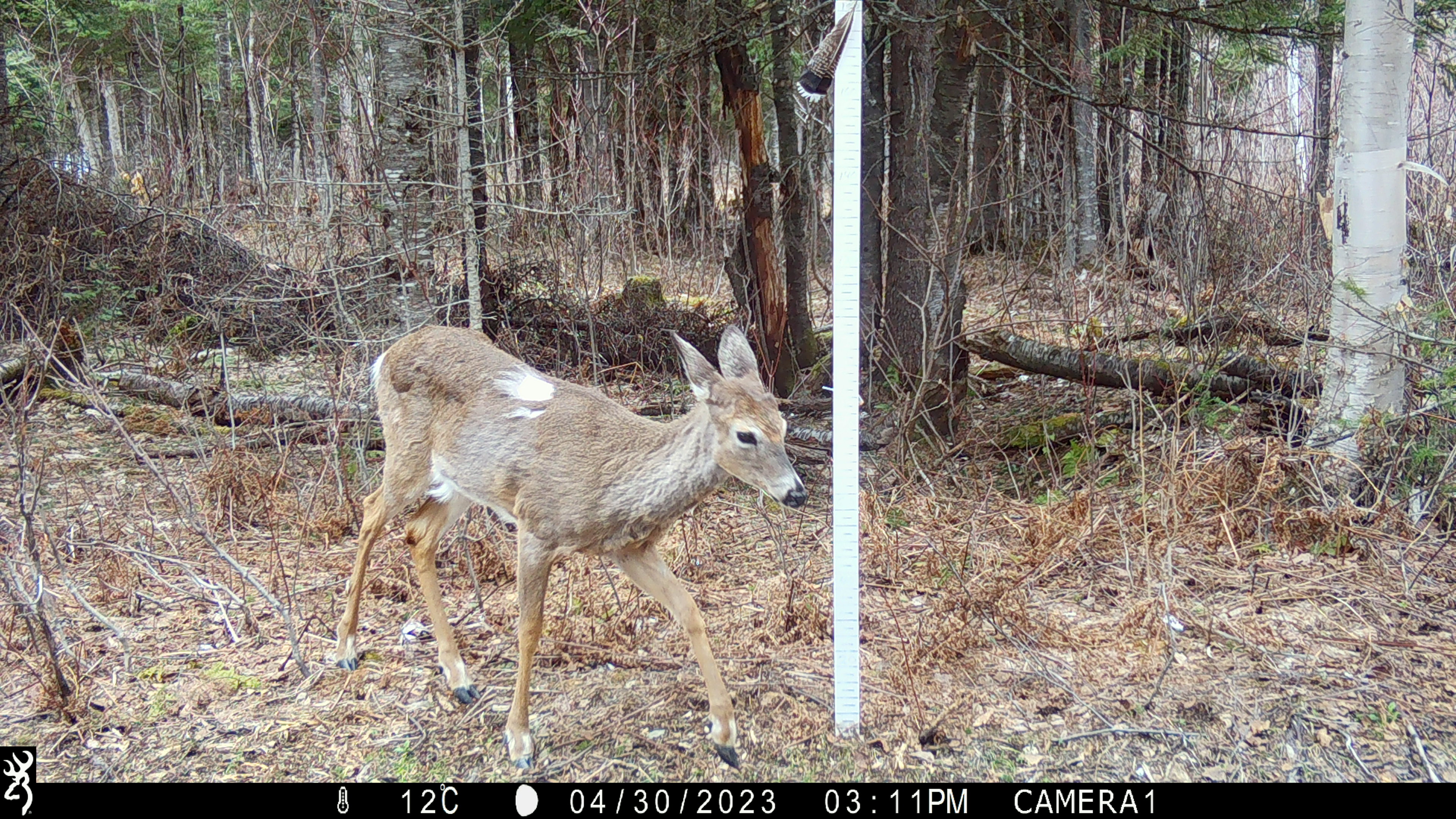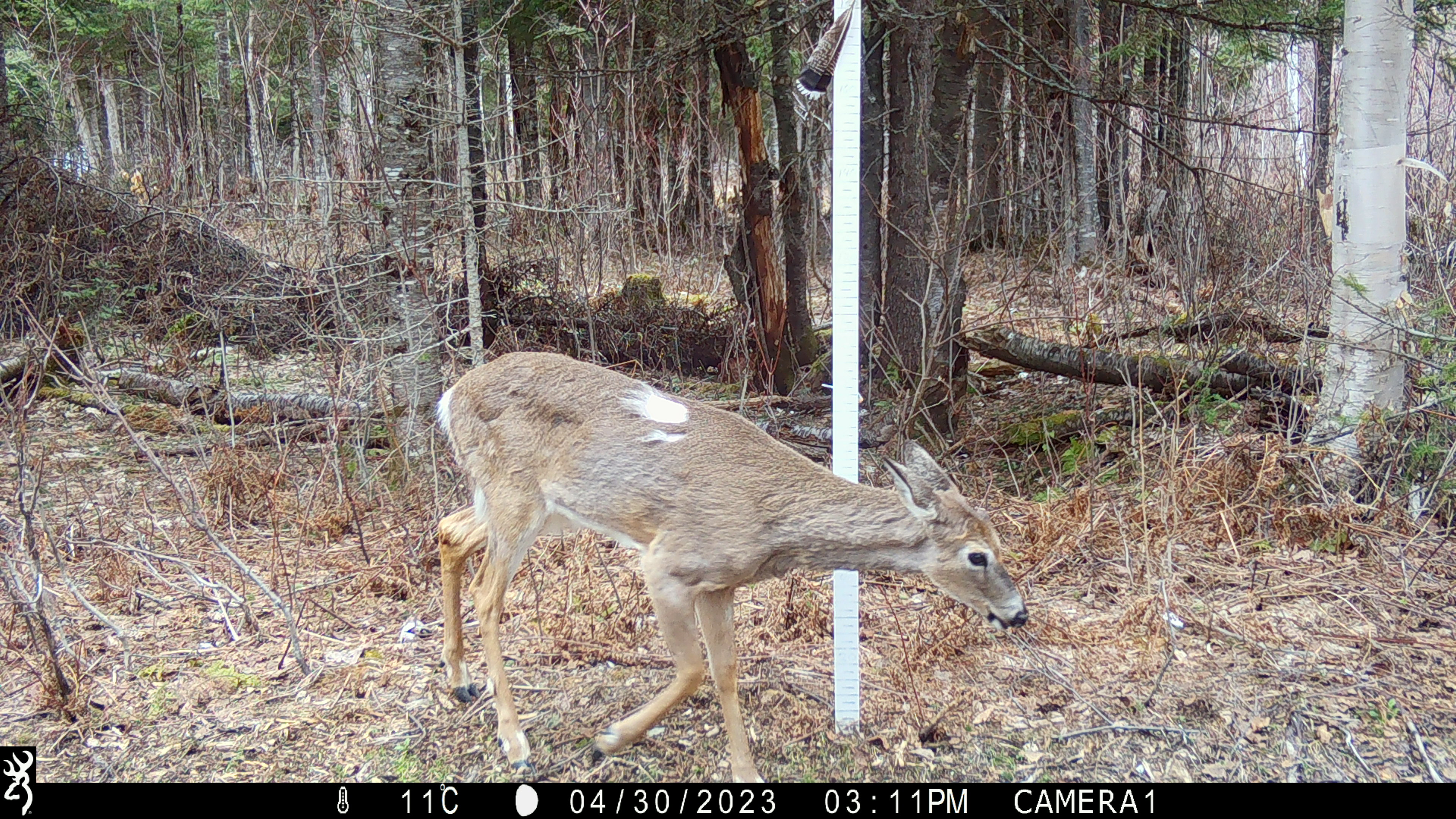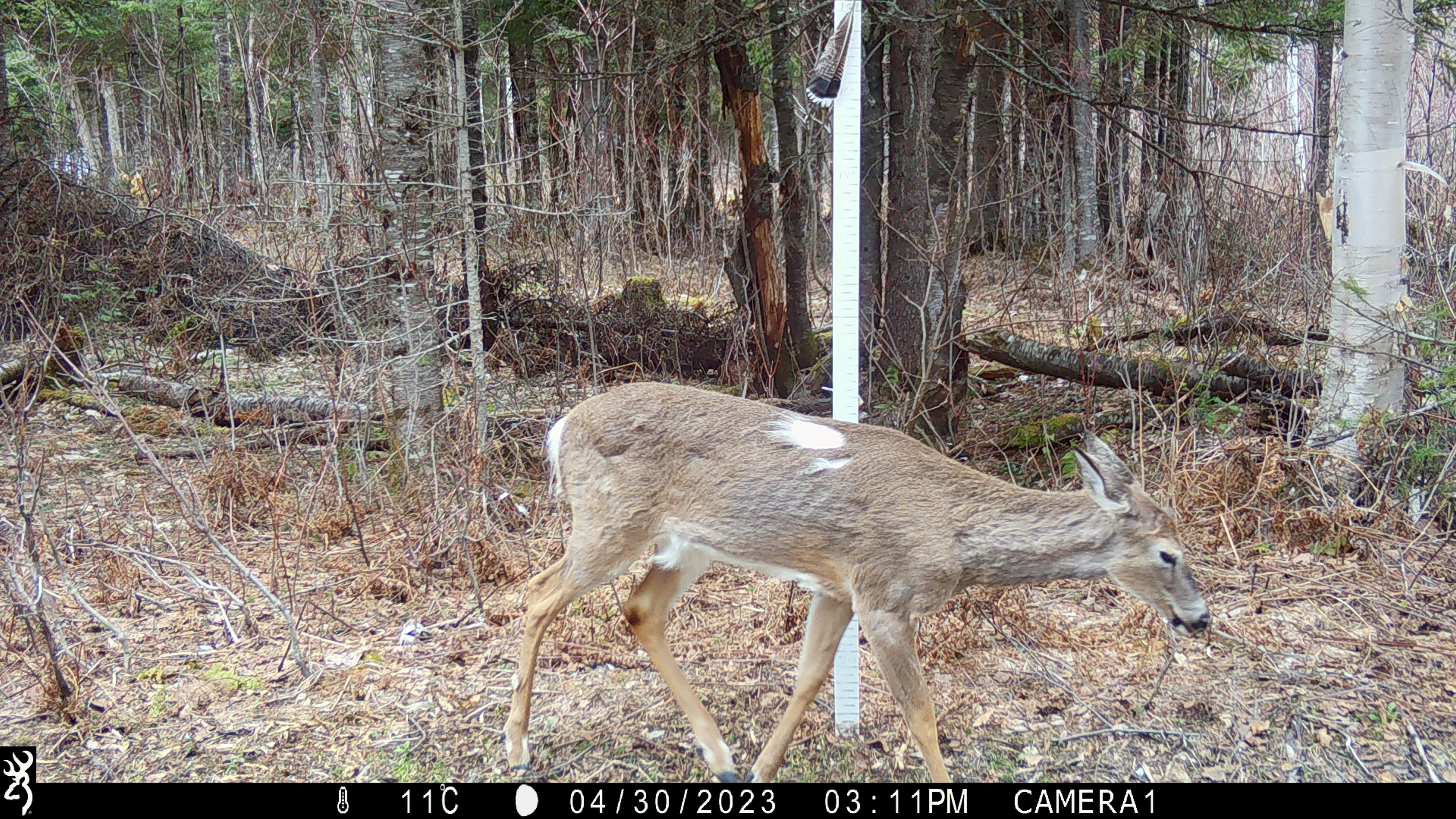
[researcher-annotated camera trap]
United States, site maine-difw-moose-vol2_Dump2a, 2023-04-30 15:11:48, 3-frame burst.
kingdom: Animalia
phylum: Chordata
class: Mammalia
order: Artiodactyla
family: Cervidae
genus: Odocoileus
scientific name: Odocoileus virginianus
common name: white-tailed deer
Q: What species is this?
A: White-tailed deer (Odocoileus virginianus).